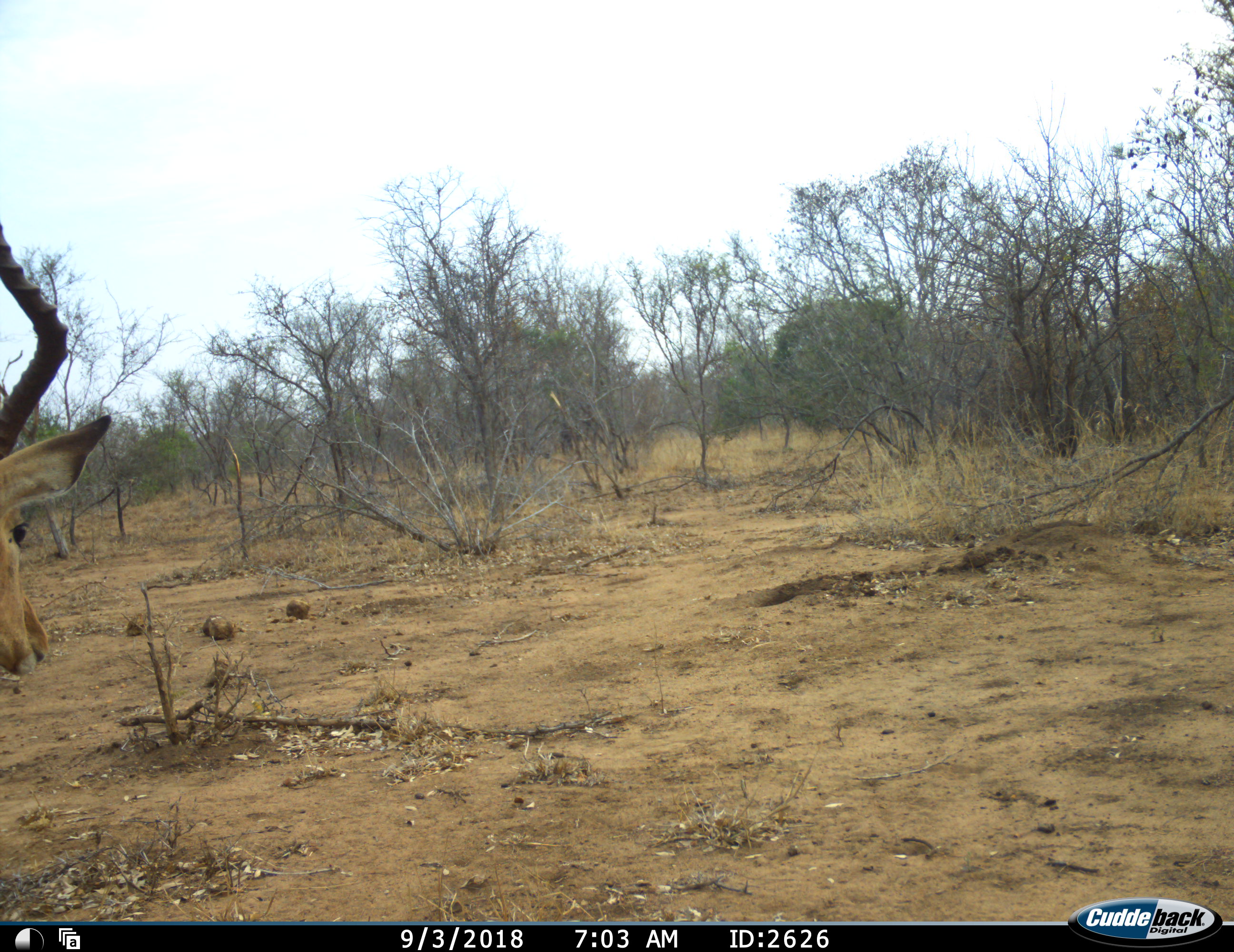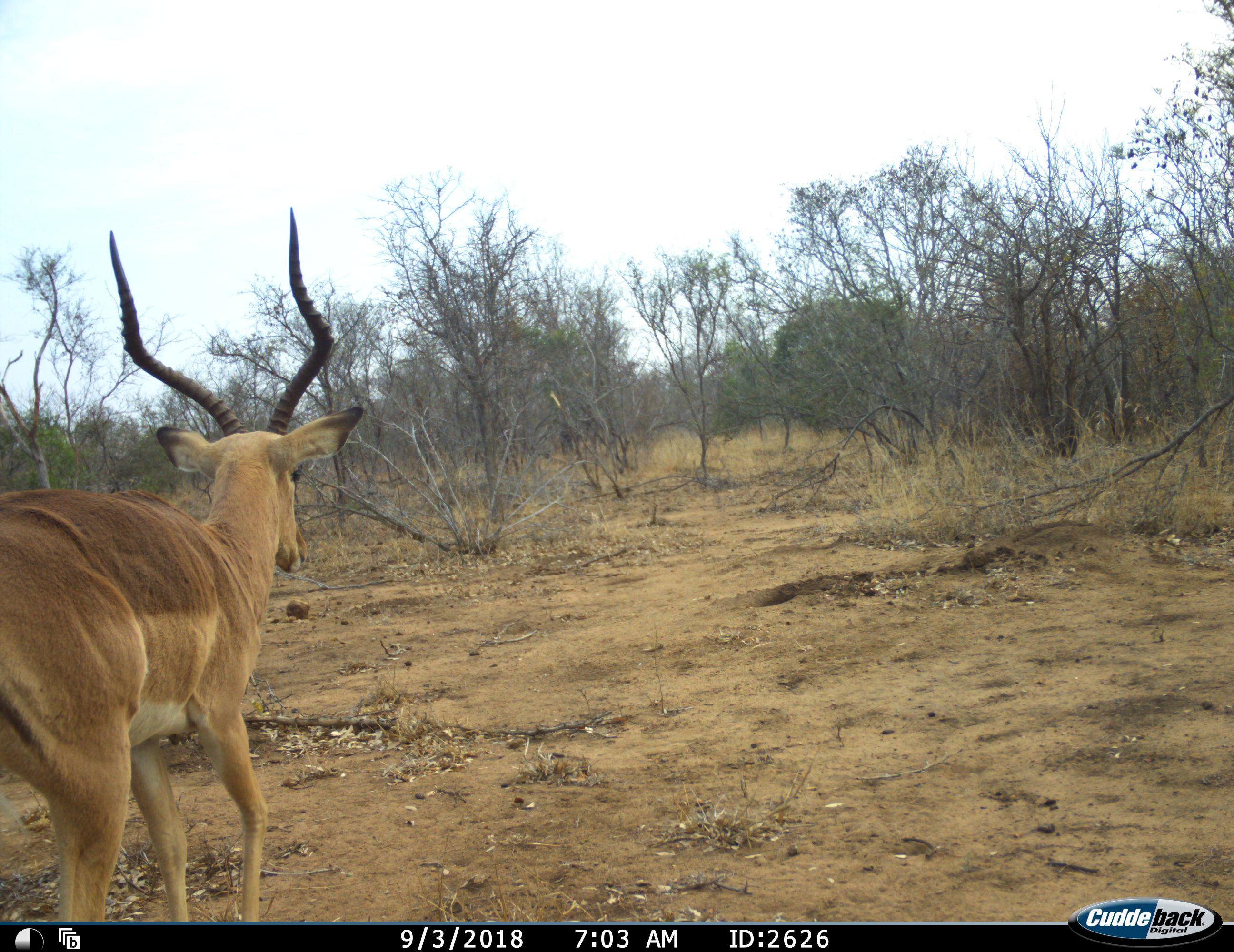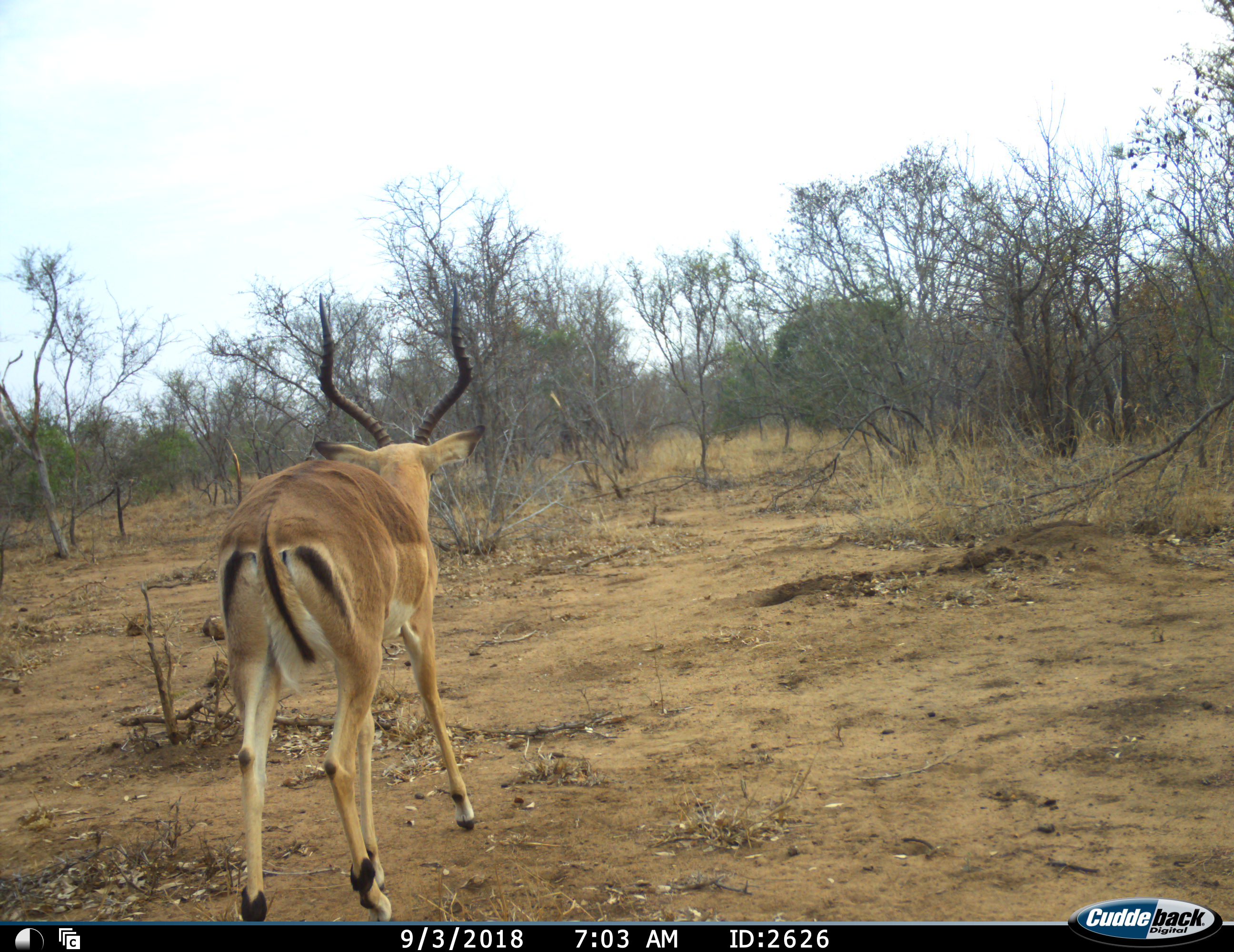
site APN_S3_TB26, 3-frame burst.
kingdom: Animalia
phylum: Chordata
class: Mammalia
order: Artiodactyla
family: Bovidae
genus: Aepyceros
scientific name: Aepyceros melampus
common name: impala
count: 1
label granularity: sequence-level